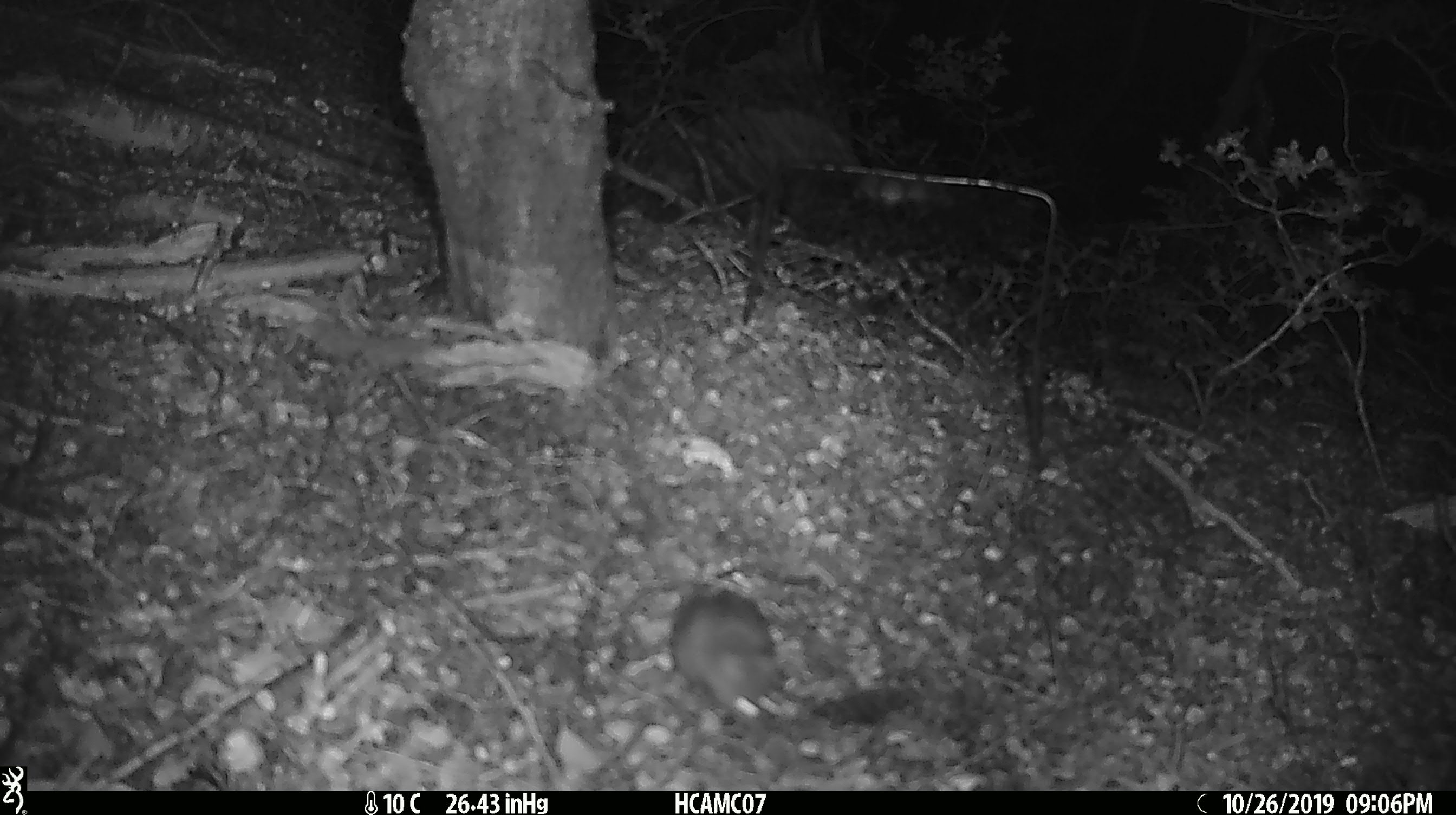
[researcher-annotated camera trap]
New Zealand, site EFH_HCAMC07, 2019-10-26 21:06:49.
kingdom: Animalia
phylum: Chordata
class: Mammalia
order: Rodentia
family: Muridae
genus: Mus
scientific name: Mus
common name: mouse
Mouse (Mus).